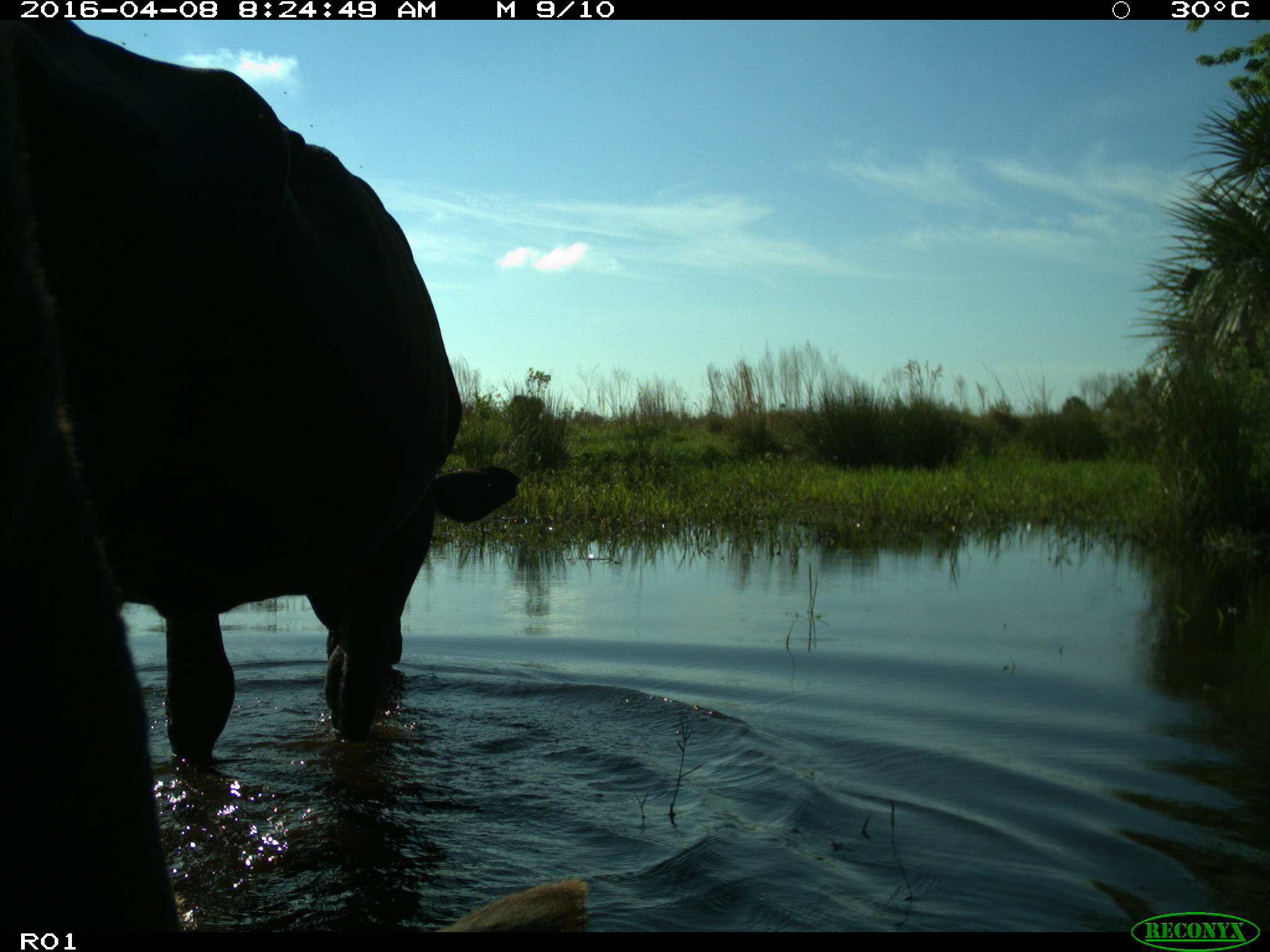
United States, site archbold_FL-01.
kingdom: Animalia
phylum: Chordata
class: Mammalia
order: Artiodactyla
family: Bovidae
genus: Bos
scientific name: Bos taurus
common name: domestic cow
Bos taurus (domestic cow).